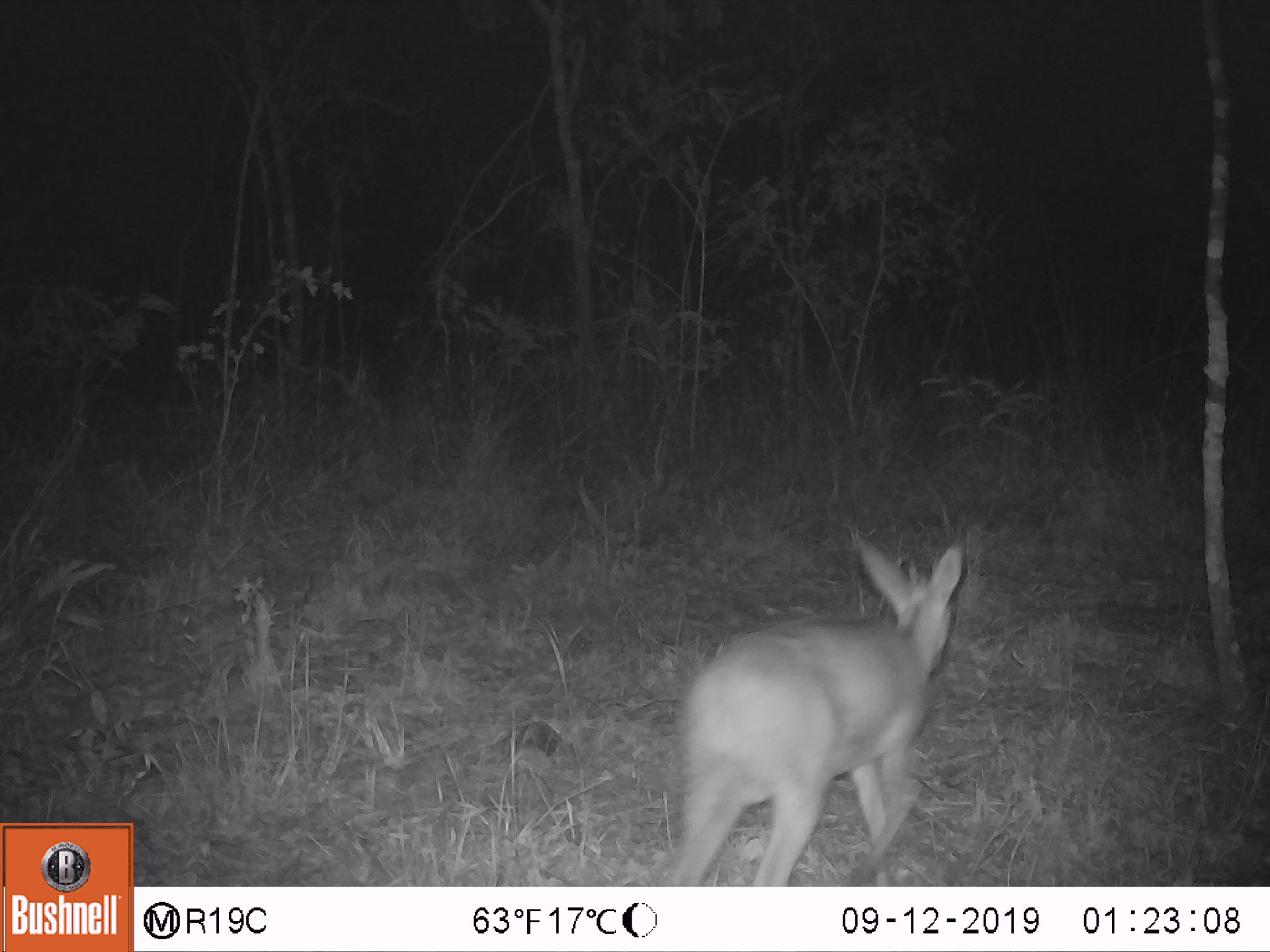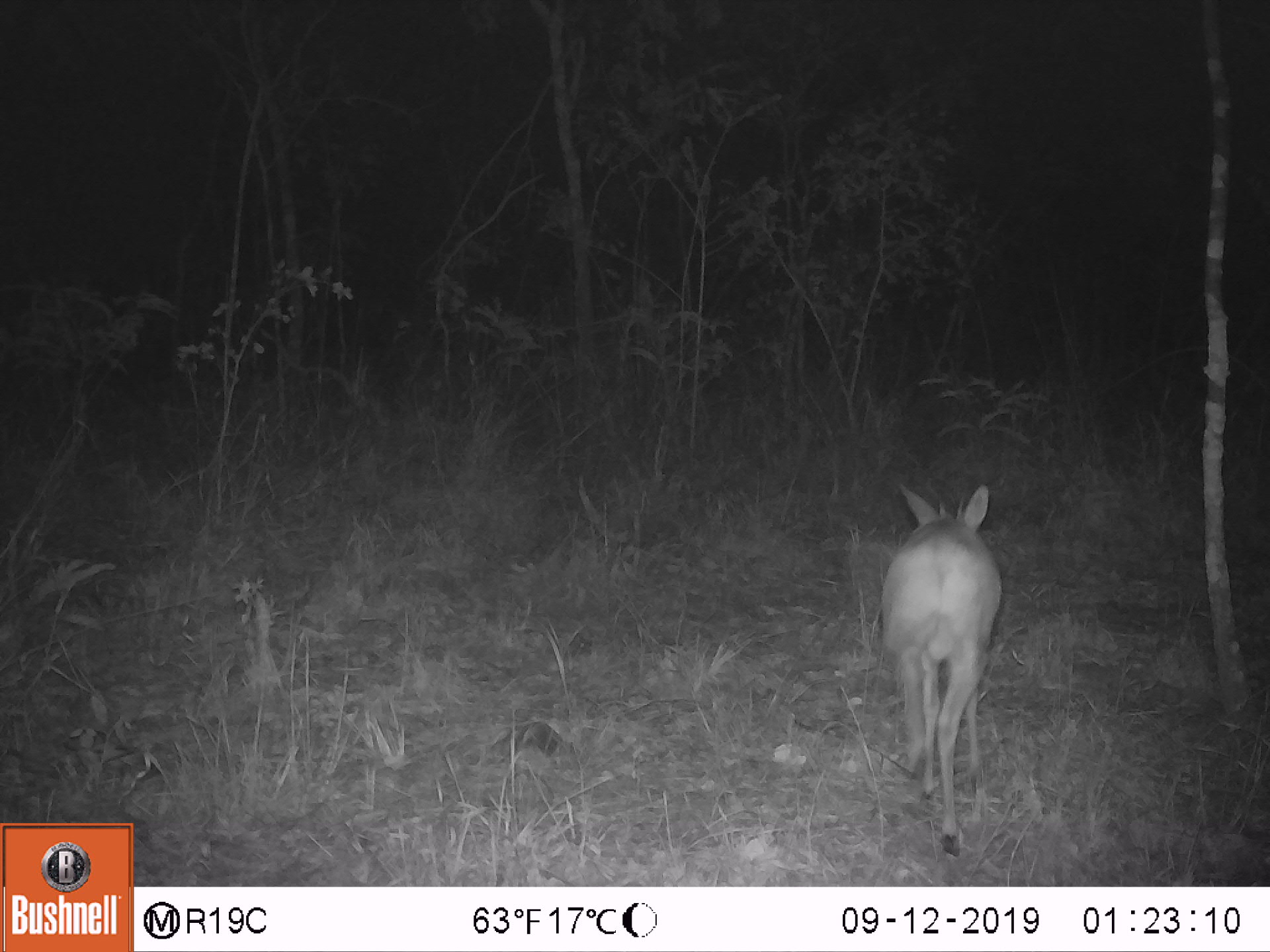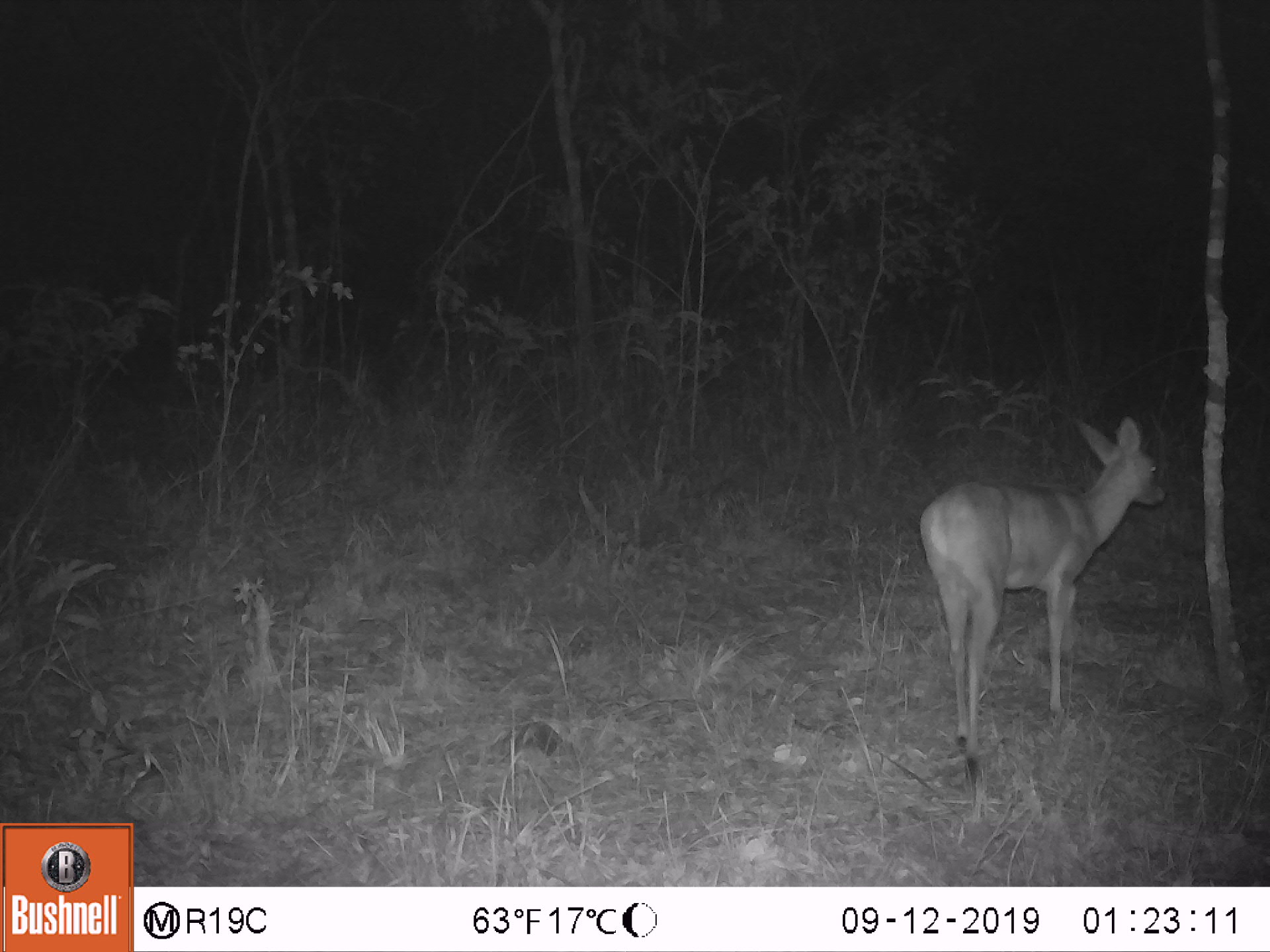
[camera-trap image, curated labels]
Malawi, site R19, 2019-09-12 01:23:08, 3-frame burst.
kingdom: Animalia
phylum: Chordata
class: Mammalia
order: Artiodactyla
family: Bovidae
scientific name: Antilopinae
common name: small antelope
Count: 1.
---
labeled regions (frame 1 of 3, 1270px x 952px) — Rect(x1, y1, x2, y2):
small antelope: Rect(661, 534, 971, 885)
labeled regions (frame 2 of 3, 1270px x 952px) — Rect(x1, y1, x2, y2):
small antelope: Rect(862, 479, 1012, 861)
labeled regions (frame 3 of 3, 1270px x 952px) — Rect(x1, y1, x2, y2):
small antelope: Rect(912, 415, 1173, 792)